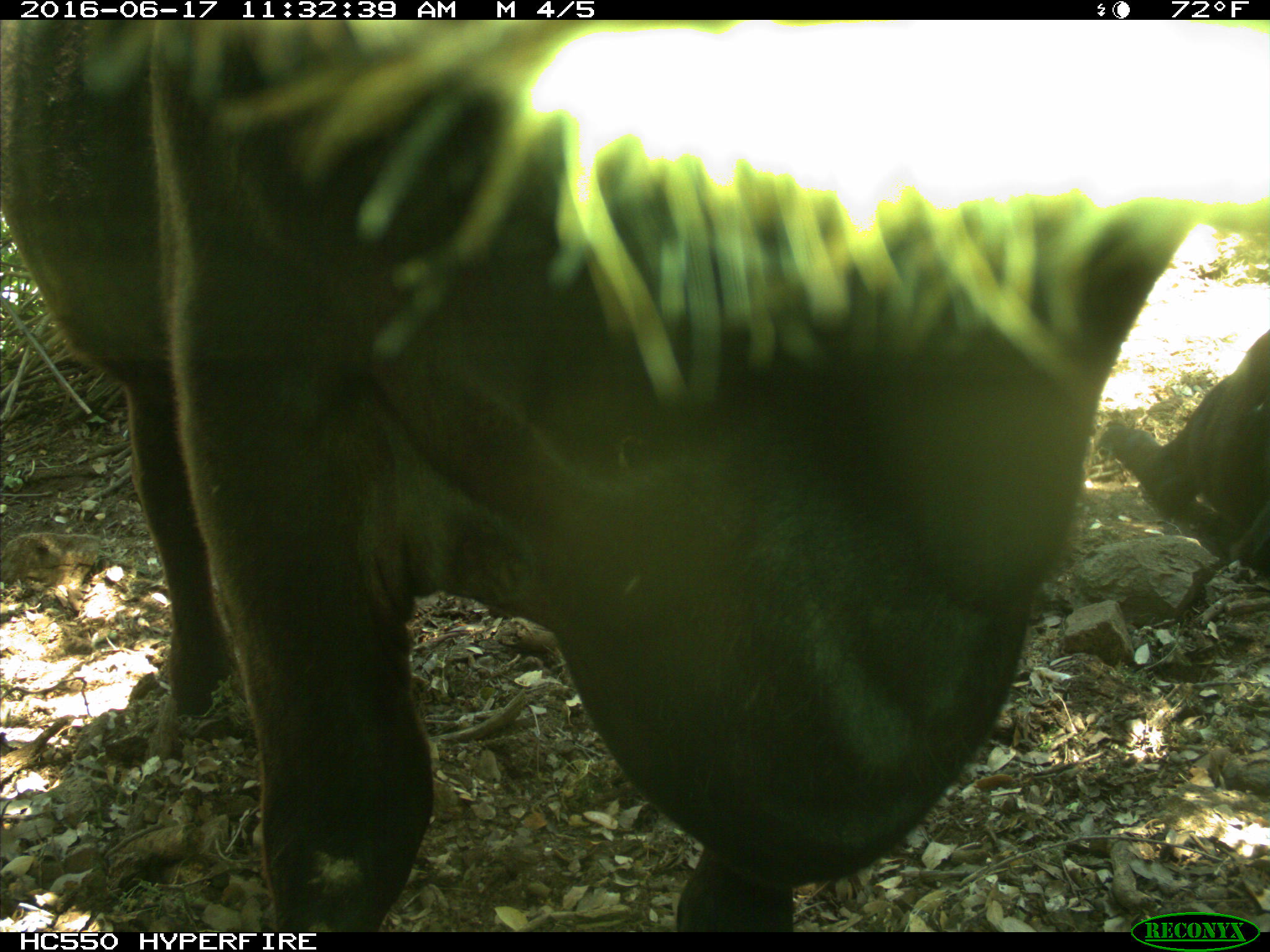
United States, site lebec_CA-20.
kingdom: Animalia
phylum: Chordata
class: Mammalia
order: Artiodactyla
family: Bovidae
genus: Bos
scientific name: Bos taurus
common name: domestic cow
Bos taurus (domestic cow).